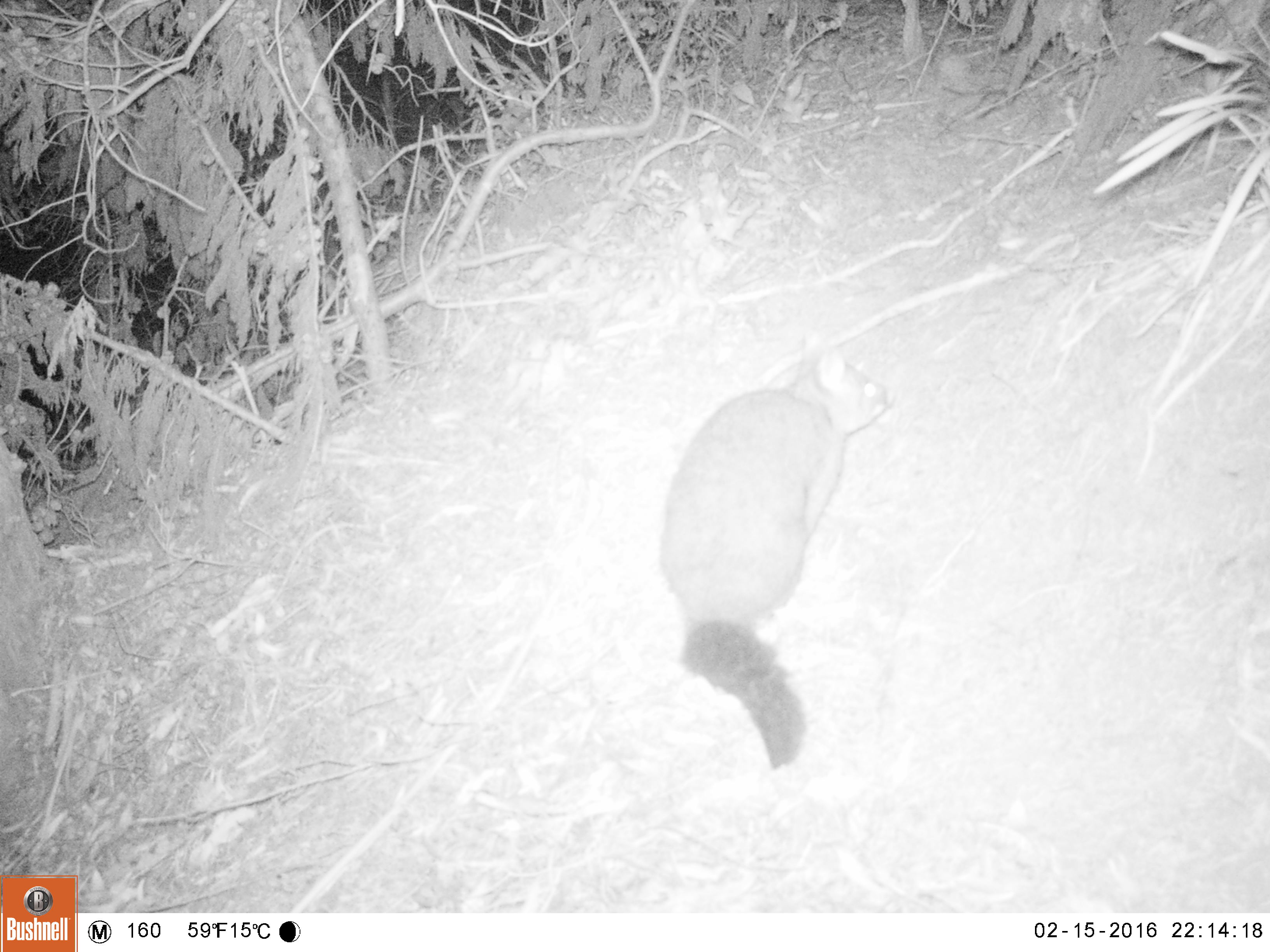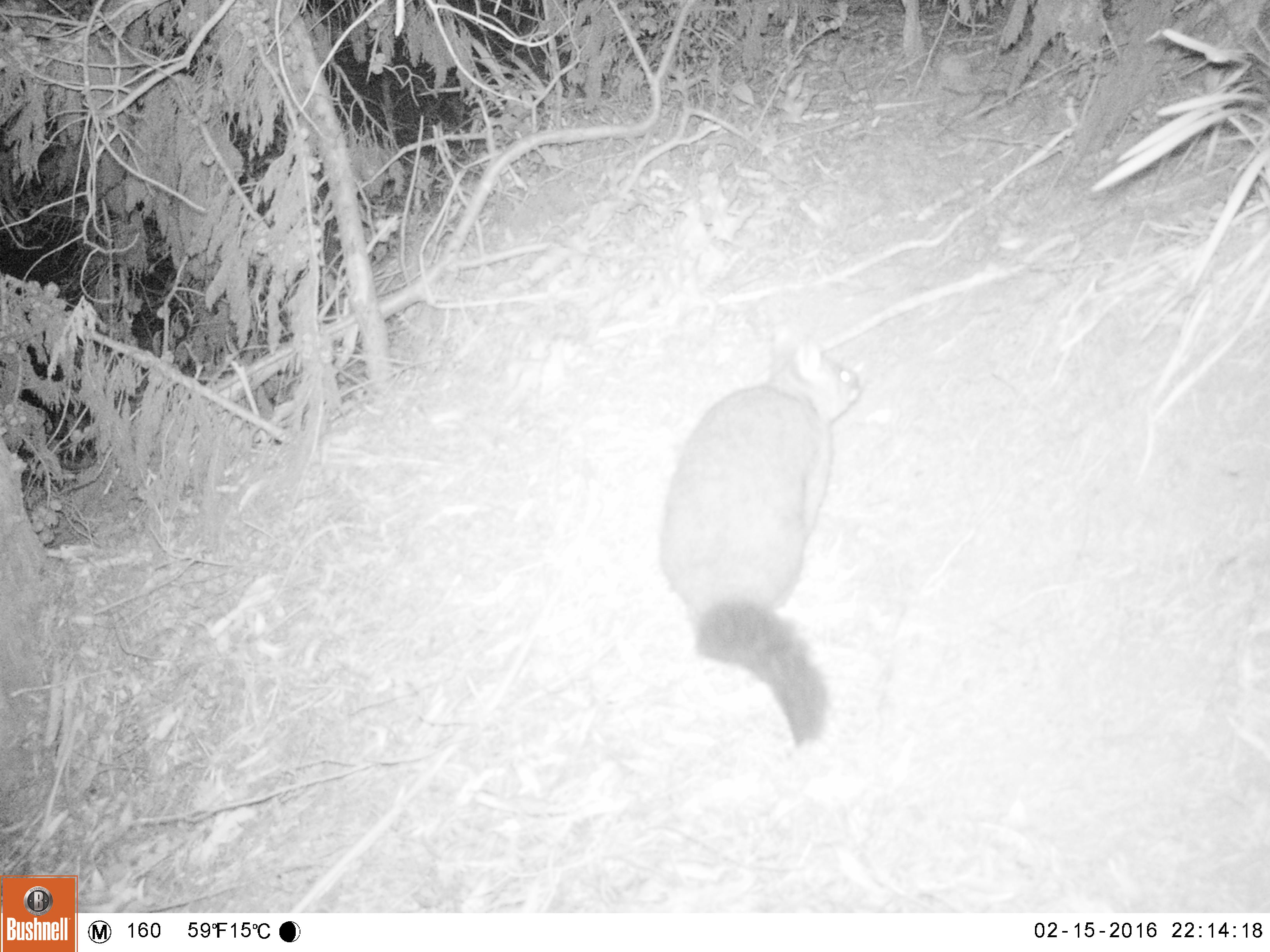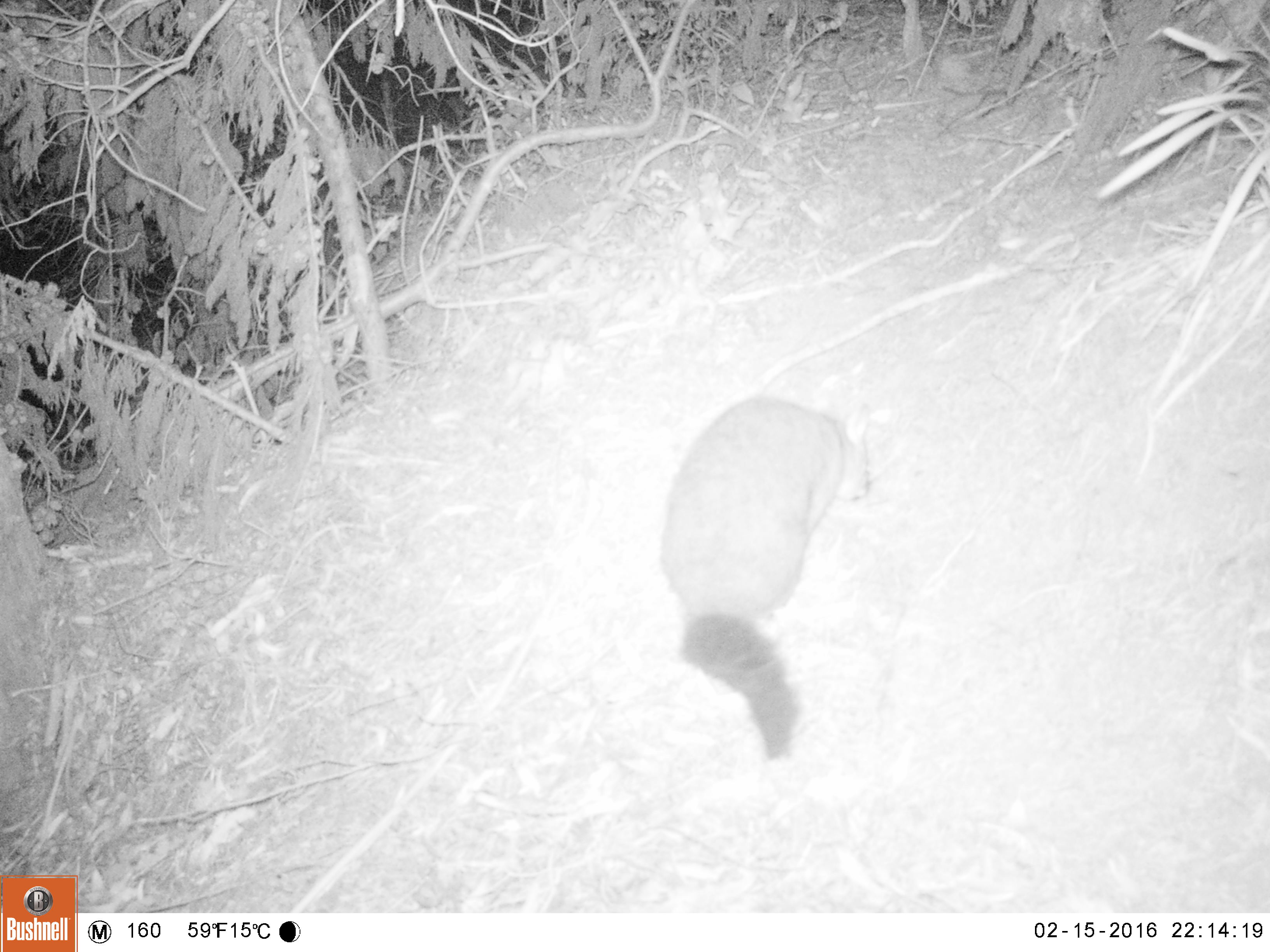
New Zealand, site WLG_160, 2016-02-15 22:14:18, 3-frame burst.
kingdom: Animalia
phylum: Chordata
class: Mammalia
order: Diprotodontia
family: Phalangeridae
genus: Trichosurus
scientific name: Trichosurus vulpecula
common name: common brushtail possum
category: possum